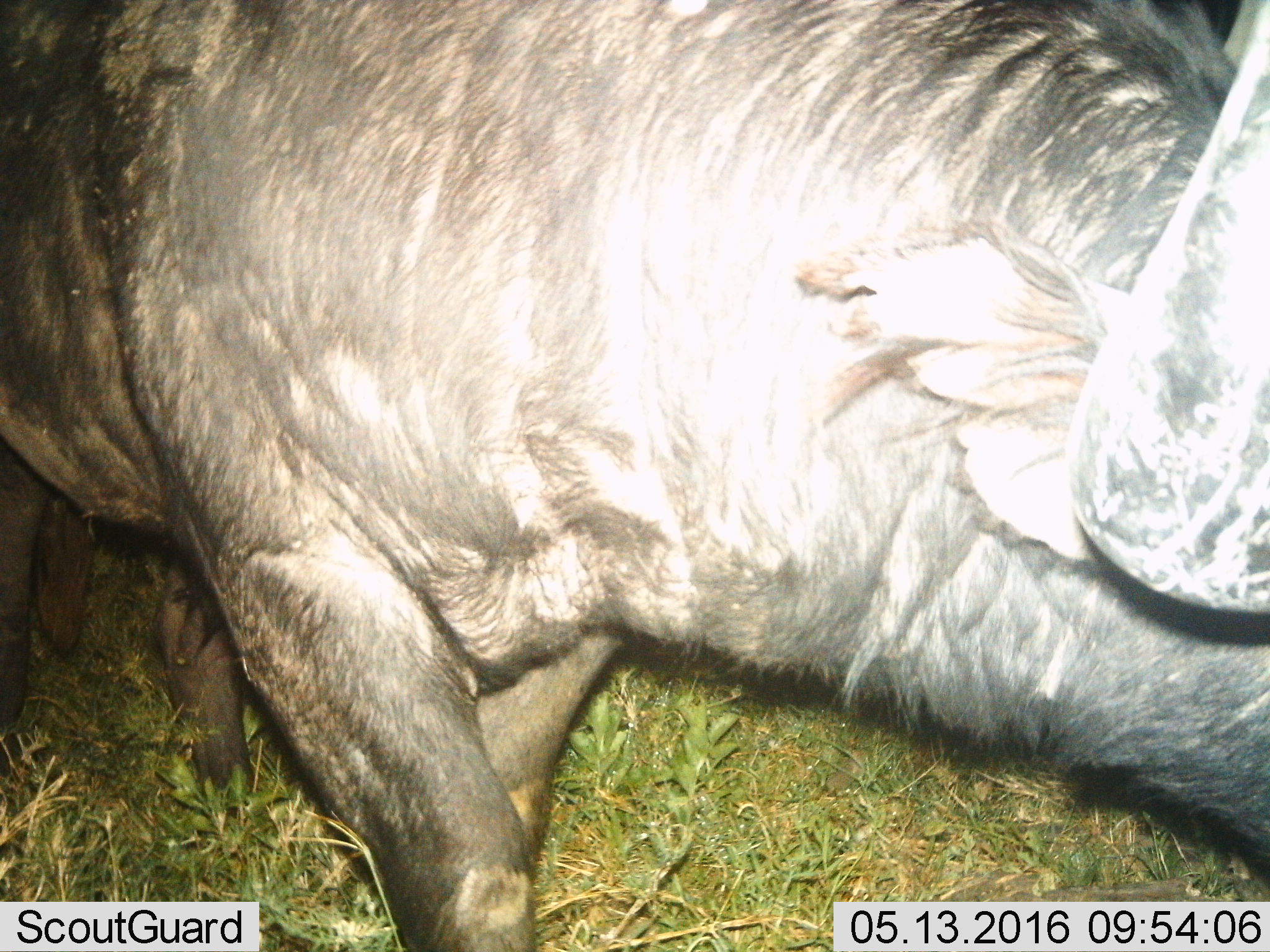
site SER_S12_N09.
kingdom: Animalia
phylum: Chordata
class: Mammalia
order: Artiodactyla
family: Bovidae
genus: Syncerus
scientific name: Syncerus caffer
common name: african buffalo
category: buffalo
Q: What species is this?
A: Buffalo (african buffalo) (Syncerus caffer).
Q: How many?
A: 1.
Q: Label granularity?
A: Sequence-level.